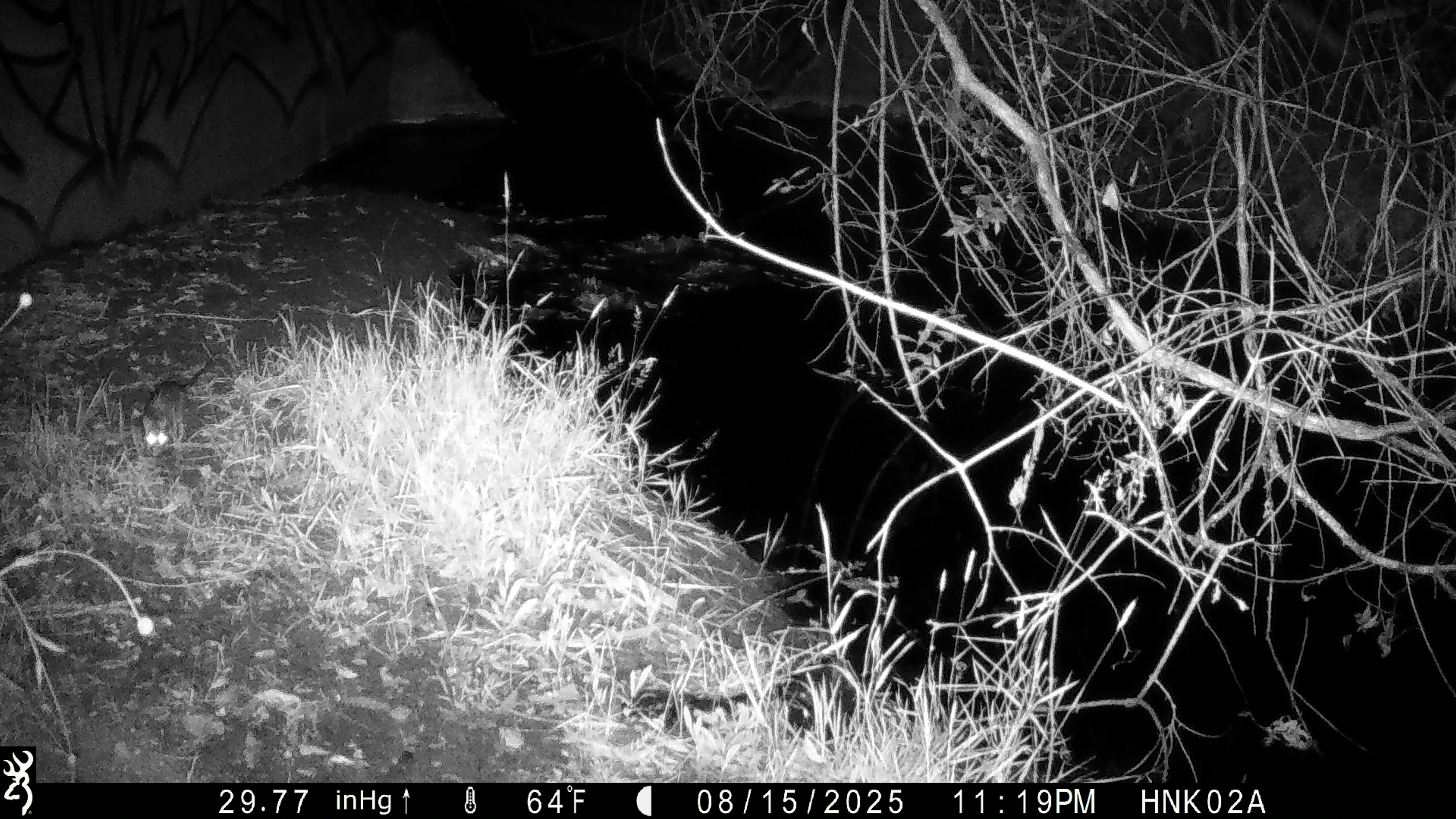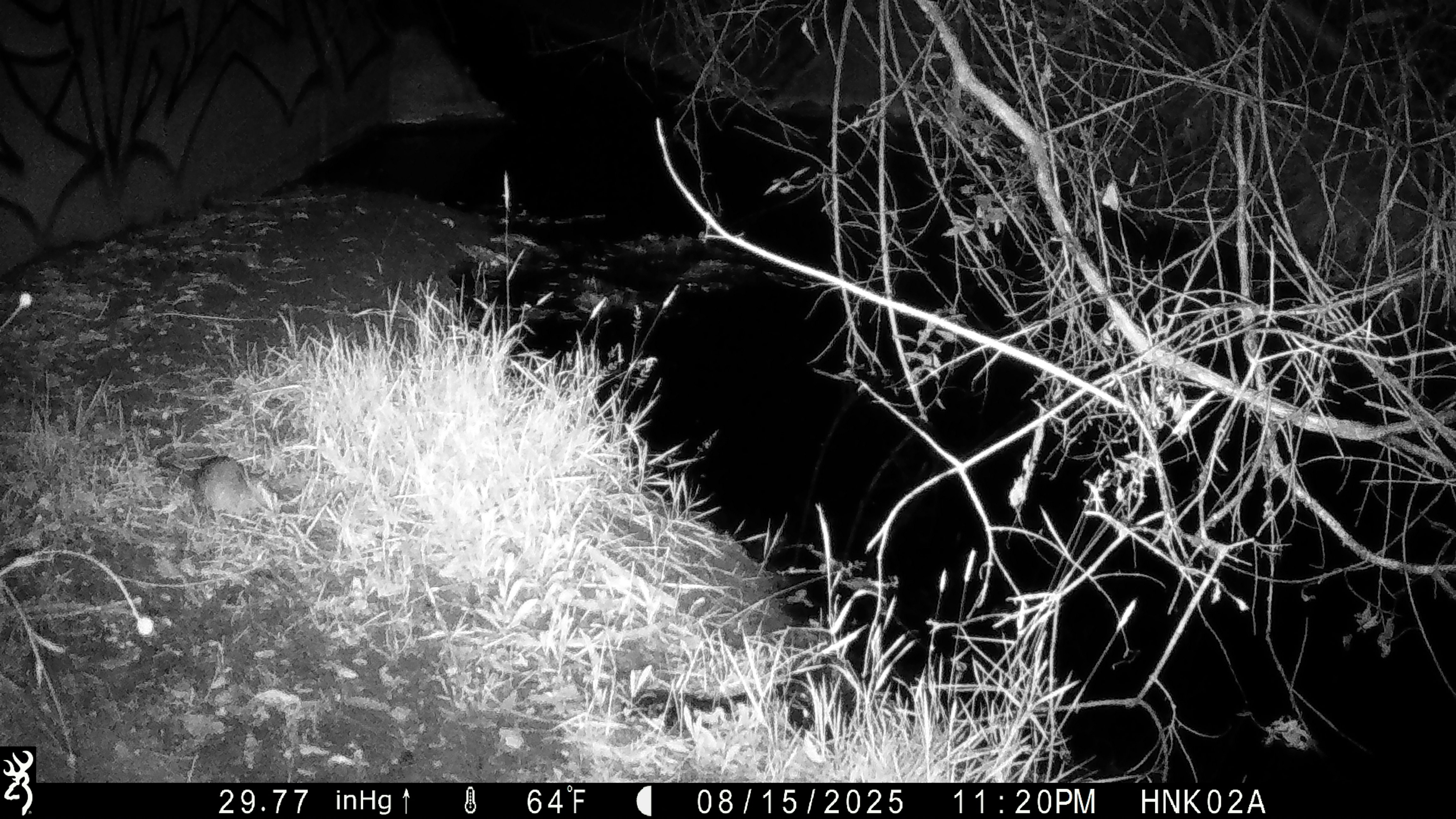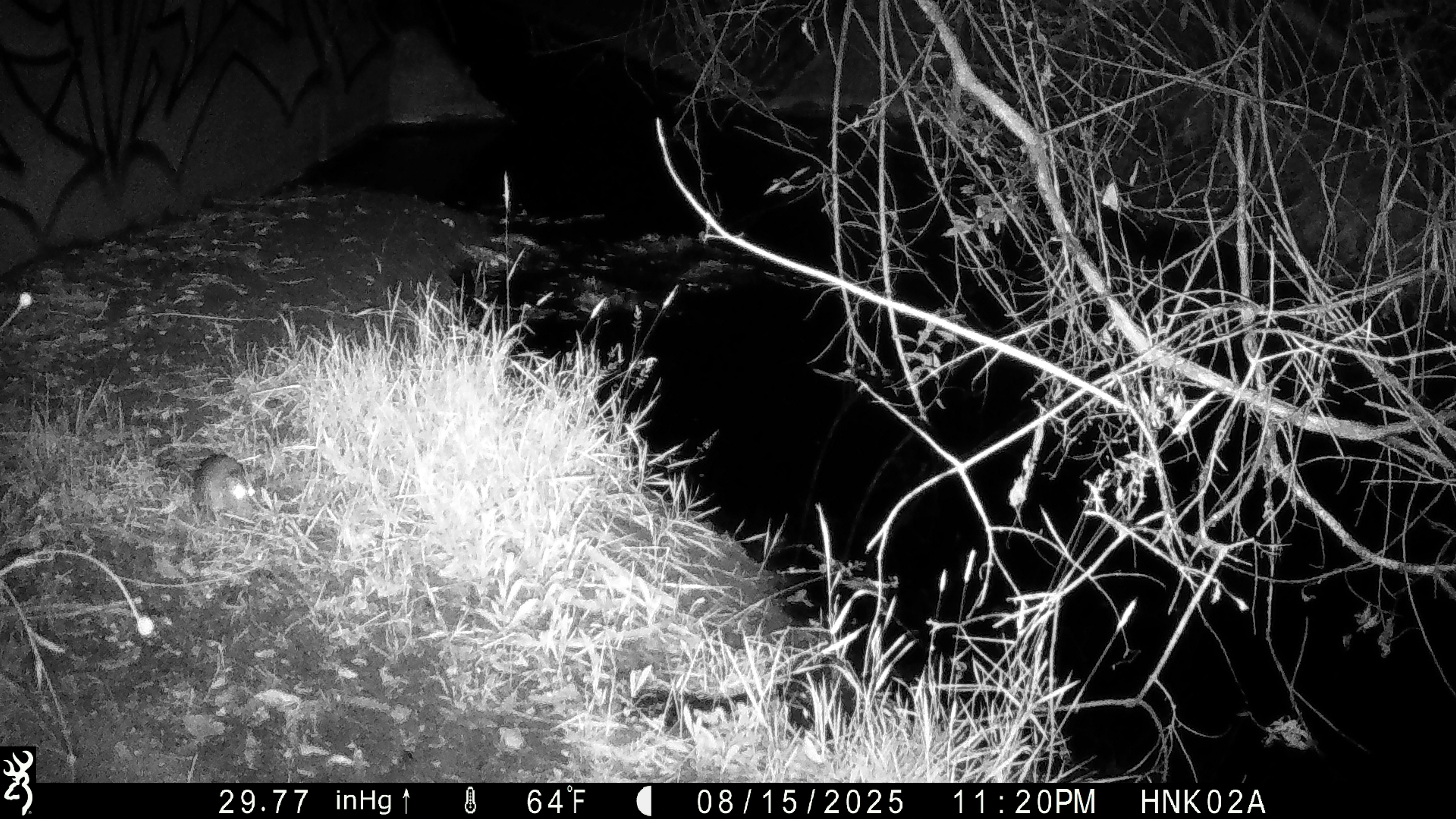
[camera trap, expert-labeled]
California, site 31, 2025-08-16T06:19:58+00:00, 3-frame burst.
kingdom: Animalia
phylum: Chordata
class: Mammalia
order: Rodentia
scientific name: Rodentia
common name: mouse or rat